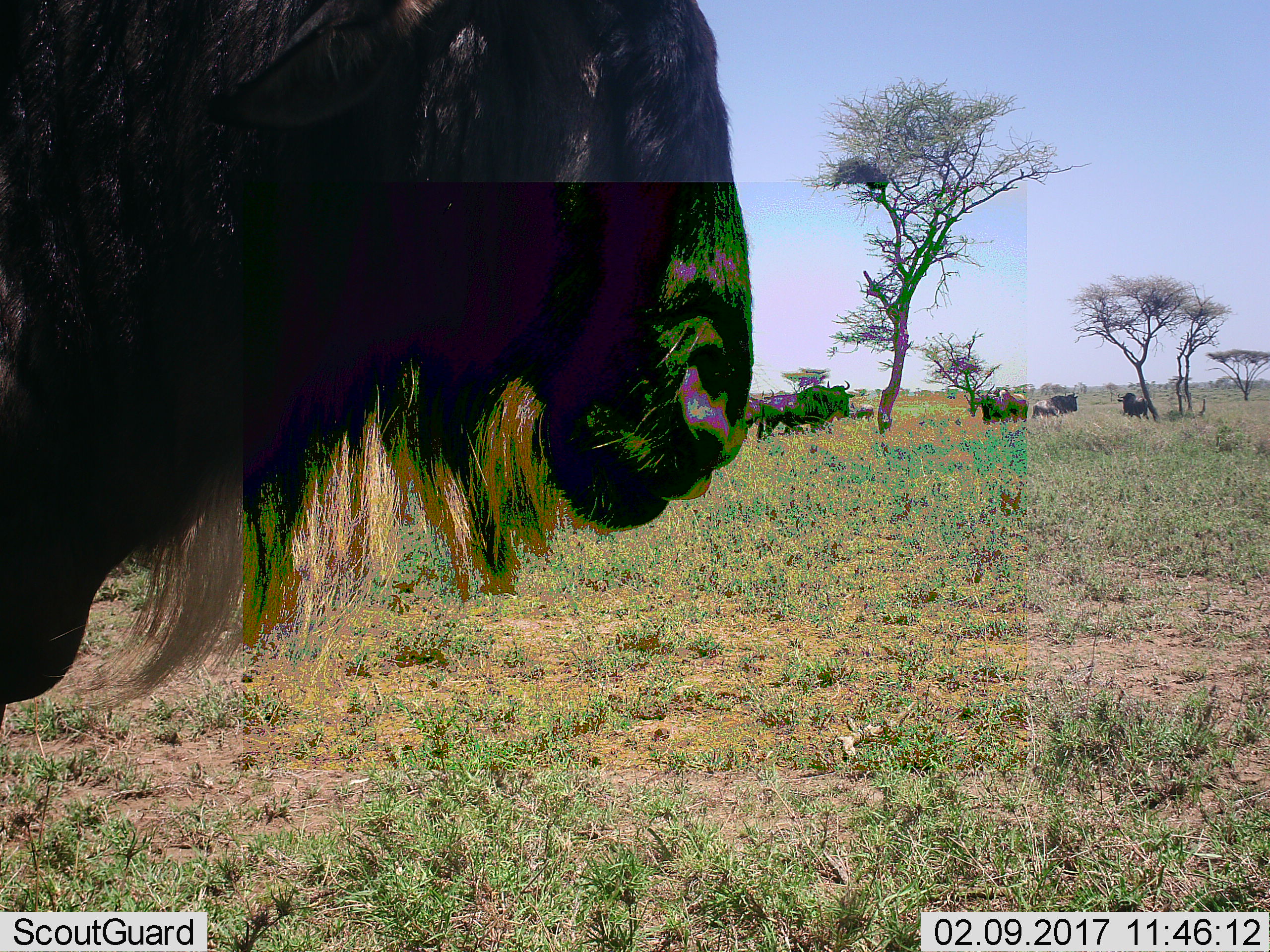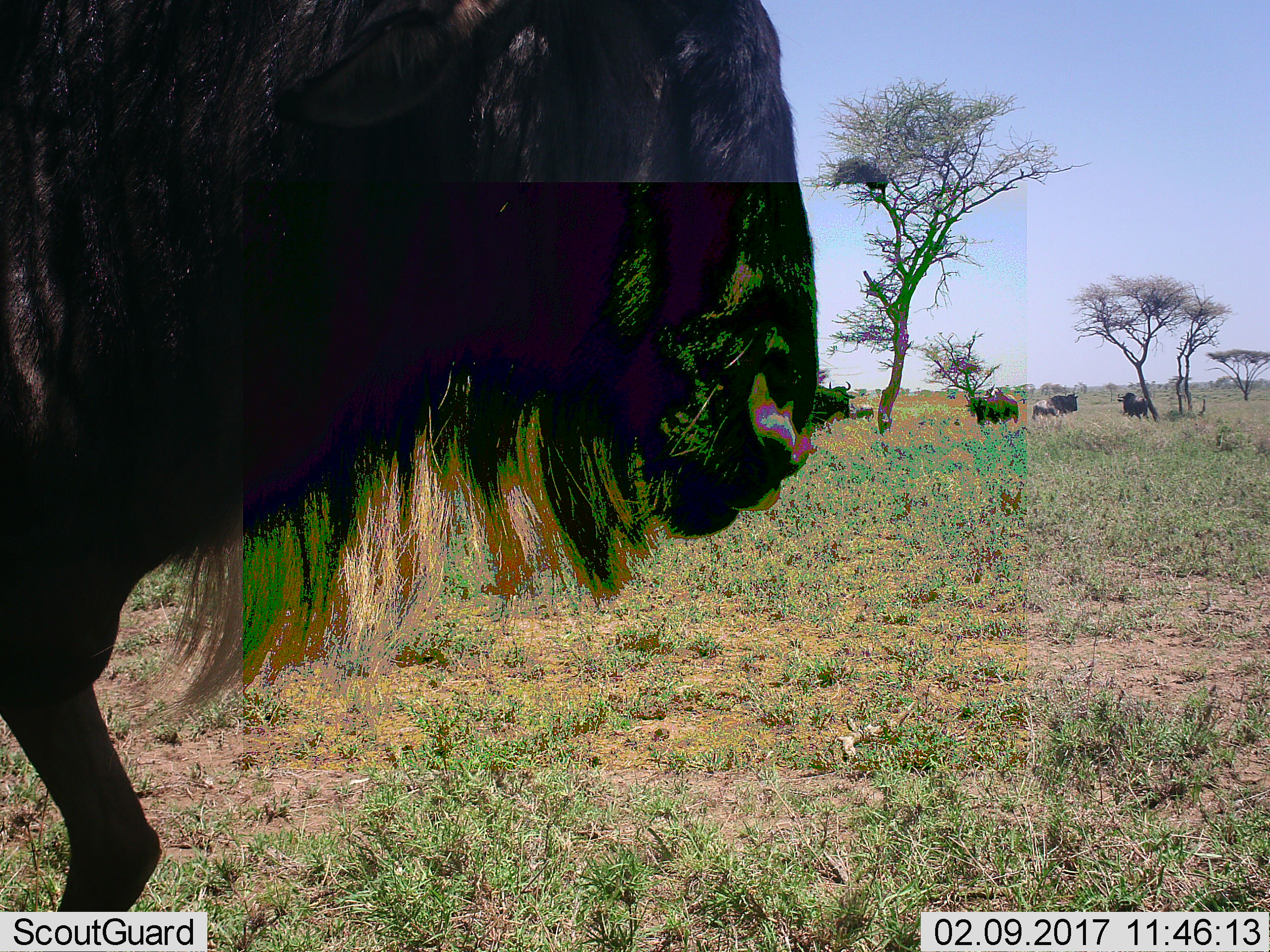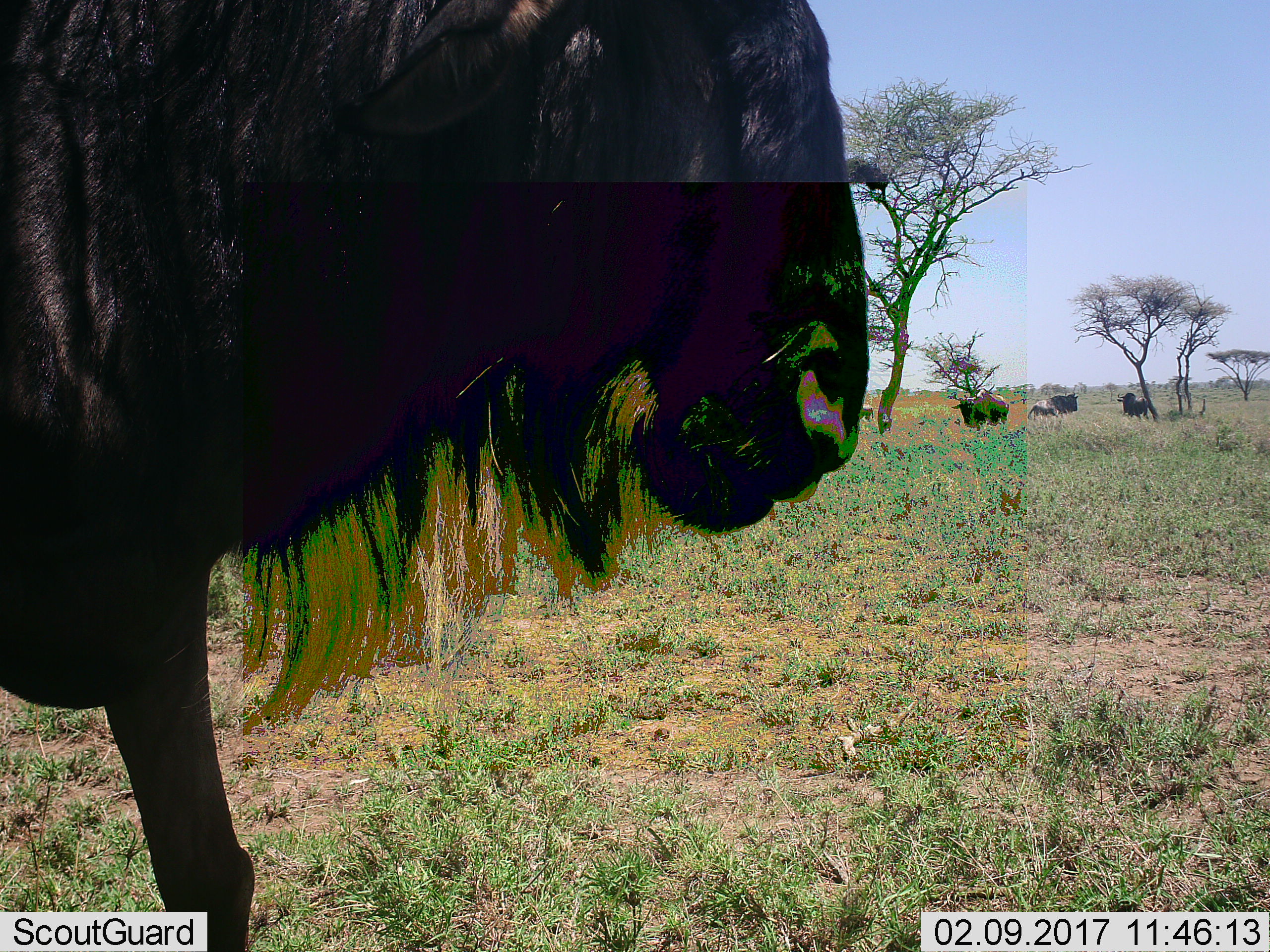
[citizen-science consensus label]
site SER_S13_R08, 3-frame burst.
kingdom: Animalia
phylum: Chordata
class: Mammalia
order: Artiodactyla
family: Bovidae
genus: Connochaetes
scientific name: Connochaetes taurinus taurinus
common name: blue wildebeest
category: wildebeestblue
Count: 6.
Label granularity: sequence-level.